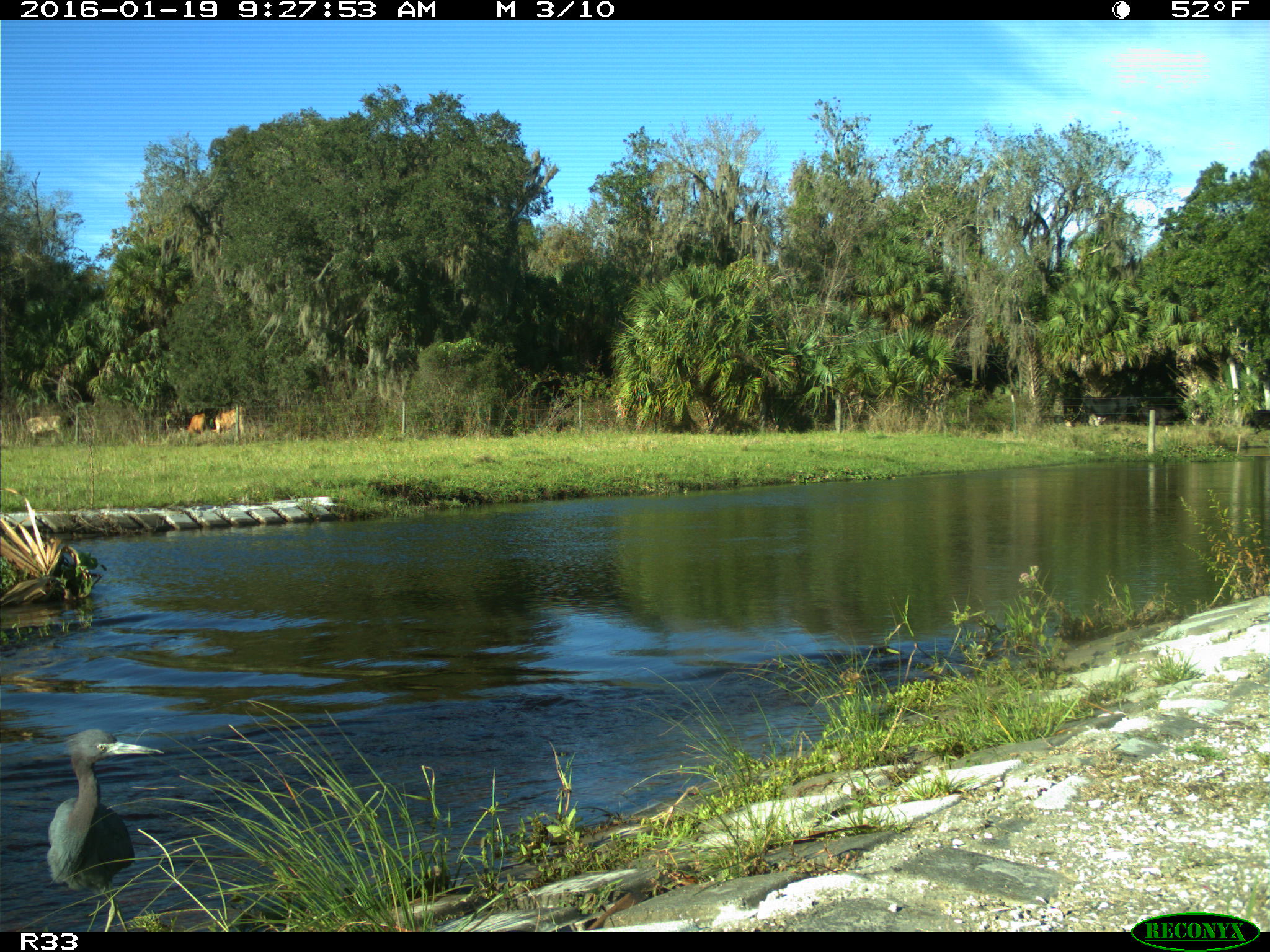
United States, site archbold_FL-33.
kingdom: Animalia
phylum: Chordata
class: Aves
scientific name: Aves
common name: birds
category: unidentified bird